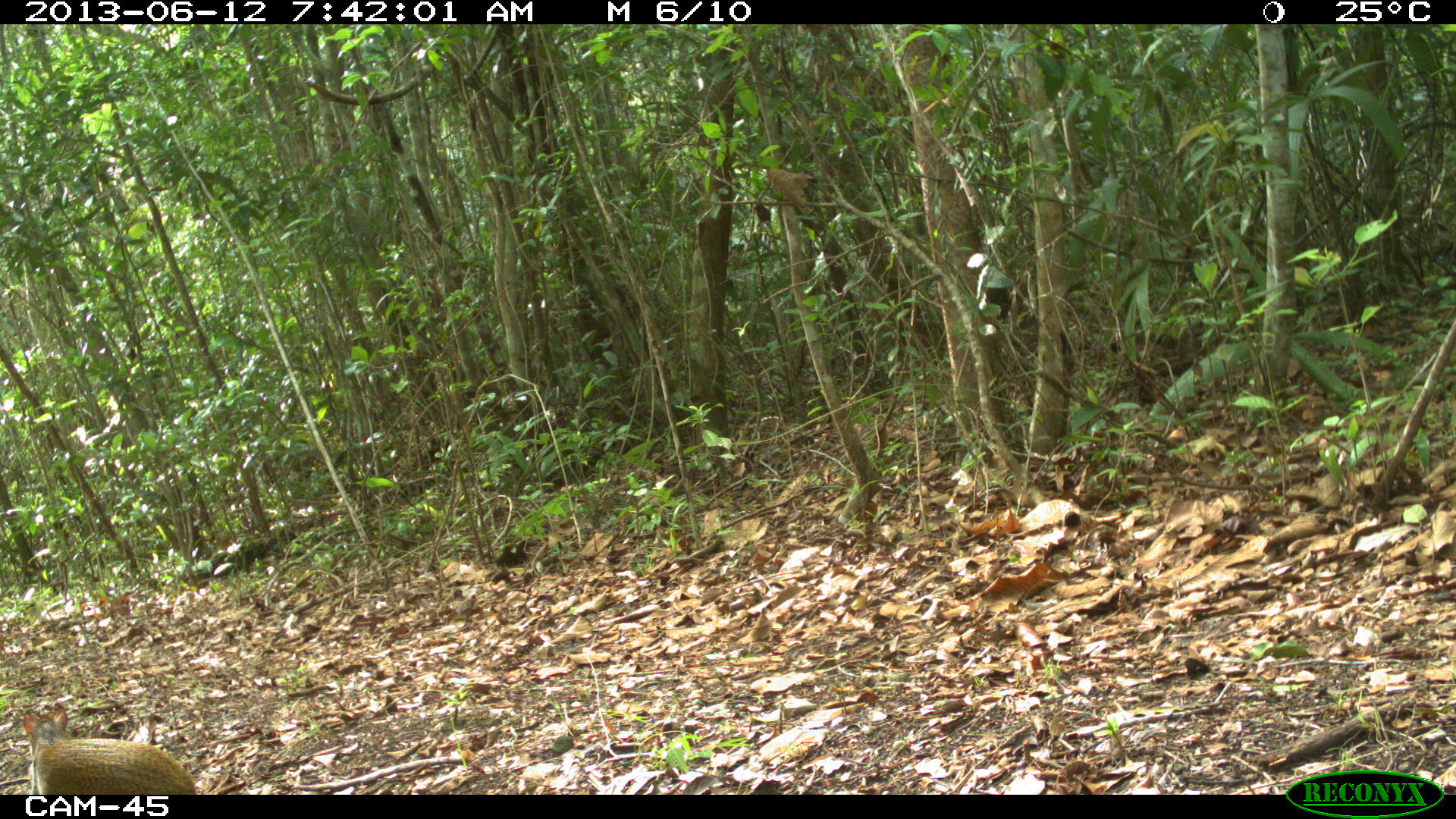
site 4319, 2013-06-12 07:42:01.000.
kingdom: Animalia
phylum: Chordata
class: Mammalia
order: Rodentia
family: Dasyproctidae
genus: Dasyprocta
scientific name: Dasyprocta punctata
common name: central american agouti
Dasyprocta punctata (central american agouti), count 1.